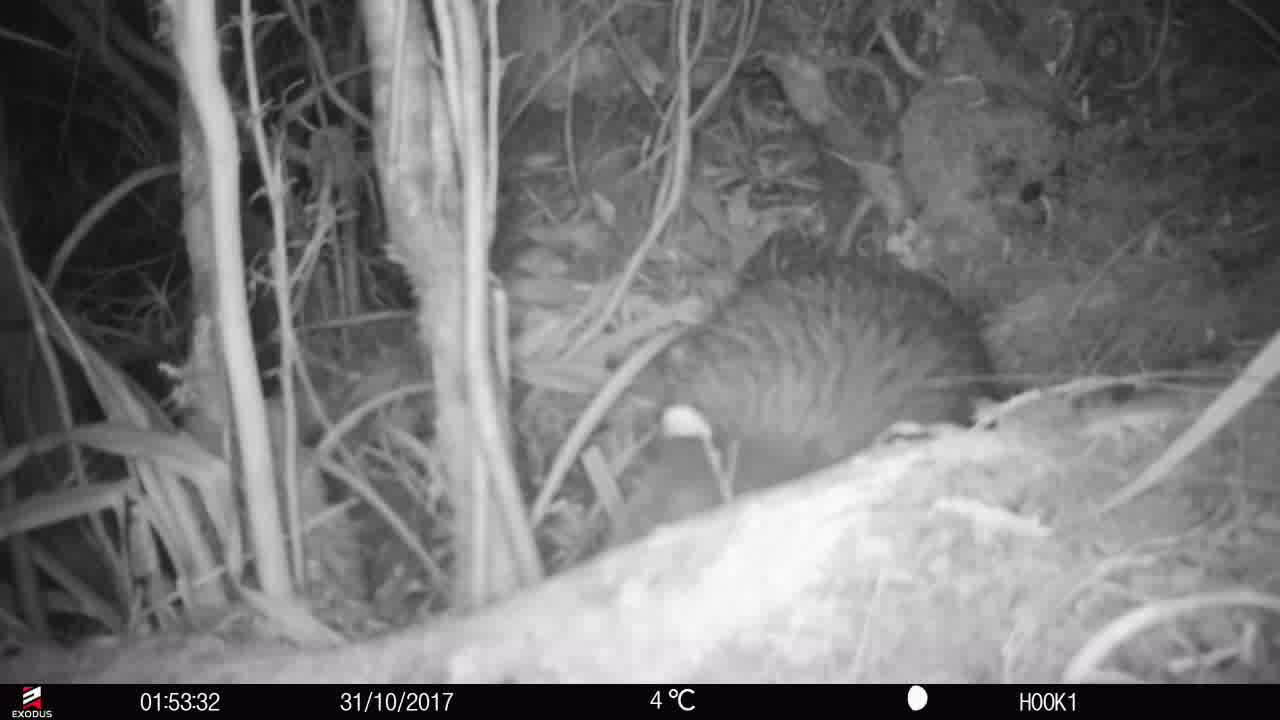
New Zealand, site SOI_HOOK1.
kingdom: Animalia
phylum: Chordata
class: Aves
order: Apterygiformes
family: Apterygidae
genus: Apteryx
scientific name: Apteryx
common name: kiwi